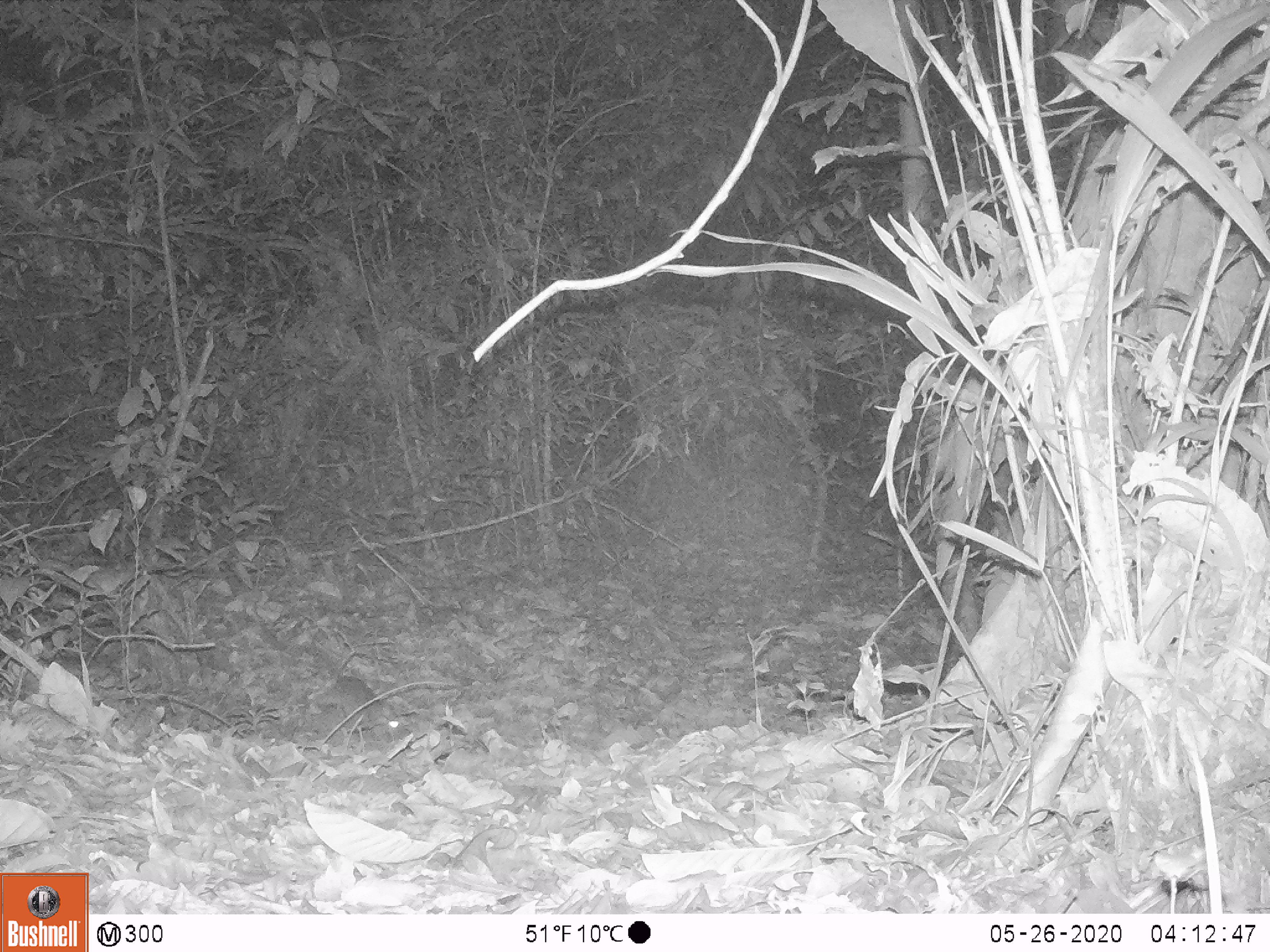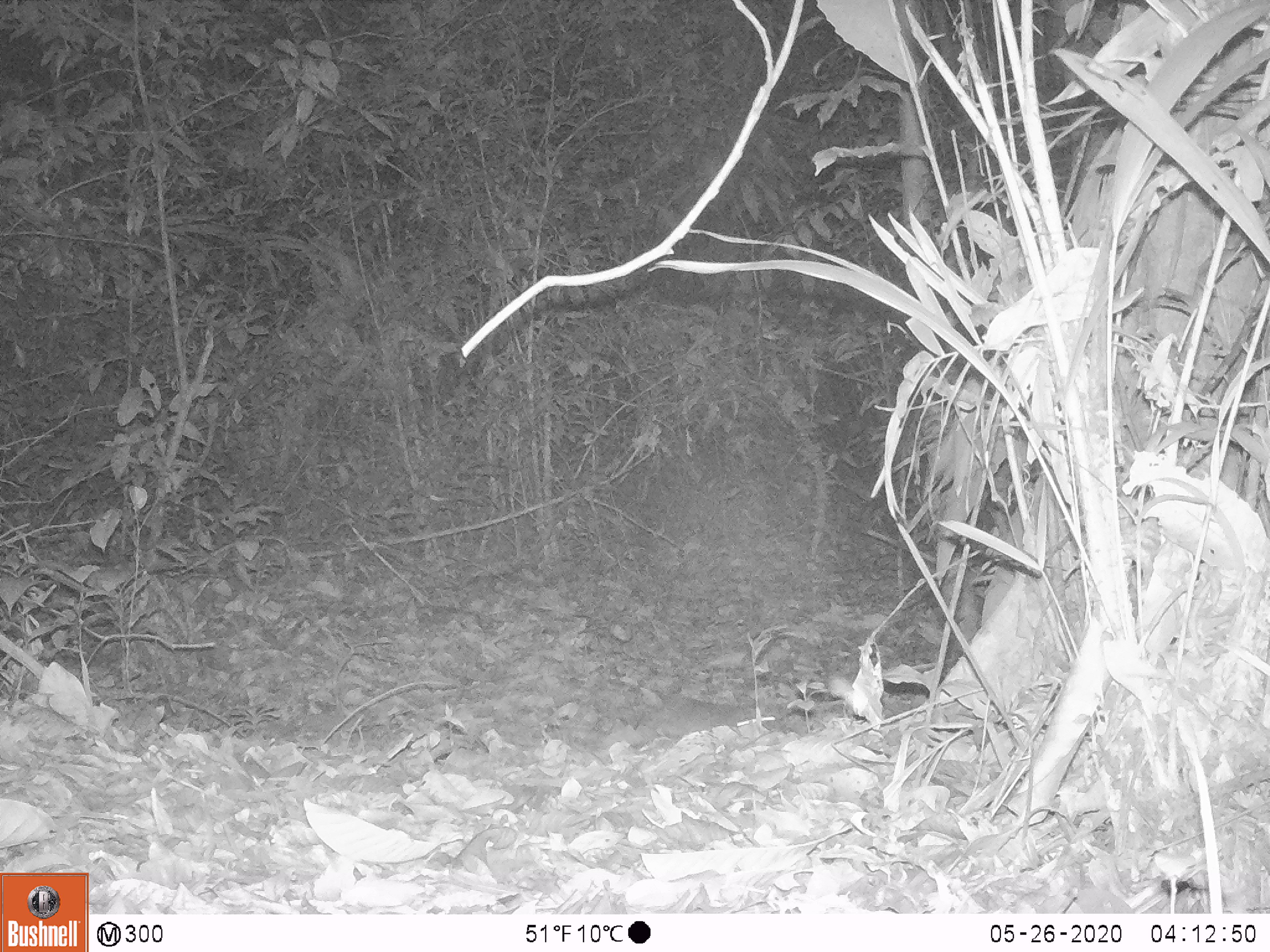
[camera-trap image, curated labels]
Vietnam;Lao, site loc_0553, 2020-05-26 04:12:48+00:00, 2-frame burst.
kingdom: Animalia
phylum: Chordata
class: Mammalia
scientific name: Mammalia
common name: mammal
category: unidentified small mammal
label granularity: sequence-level